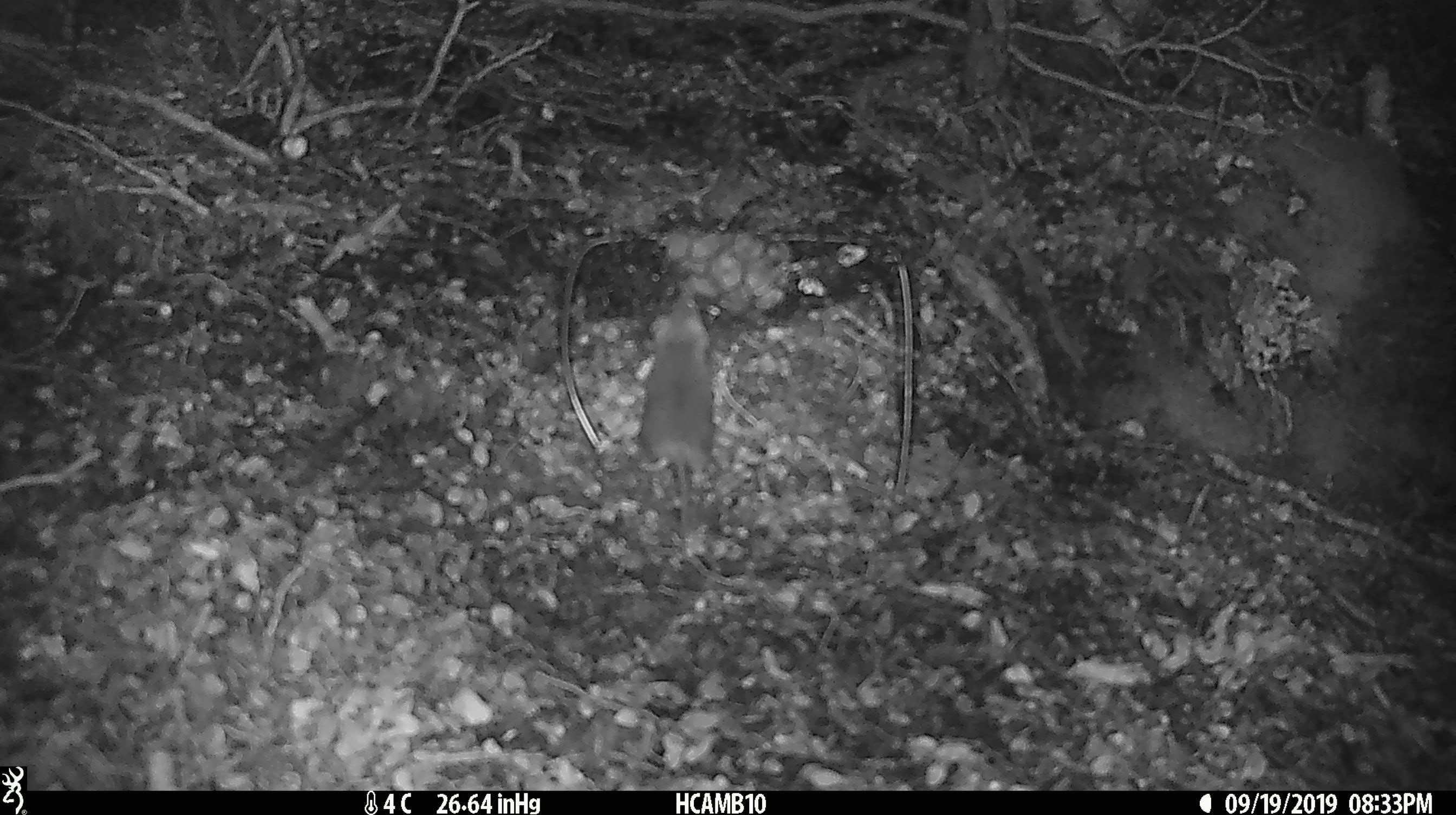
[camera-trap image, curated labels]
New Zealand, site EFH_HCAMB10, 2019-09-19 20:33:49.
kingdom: Animalia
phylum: Chordata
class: Mammalia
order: Rodentia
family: Muridae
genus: Mus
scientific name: Mus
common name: mouse